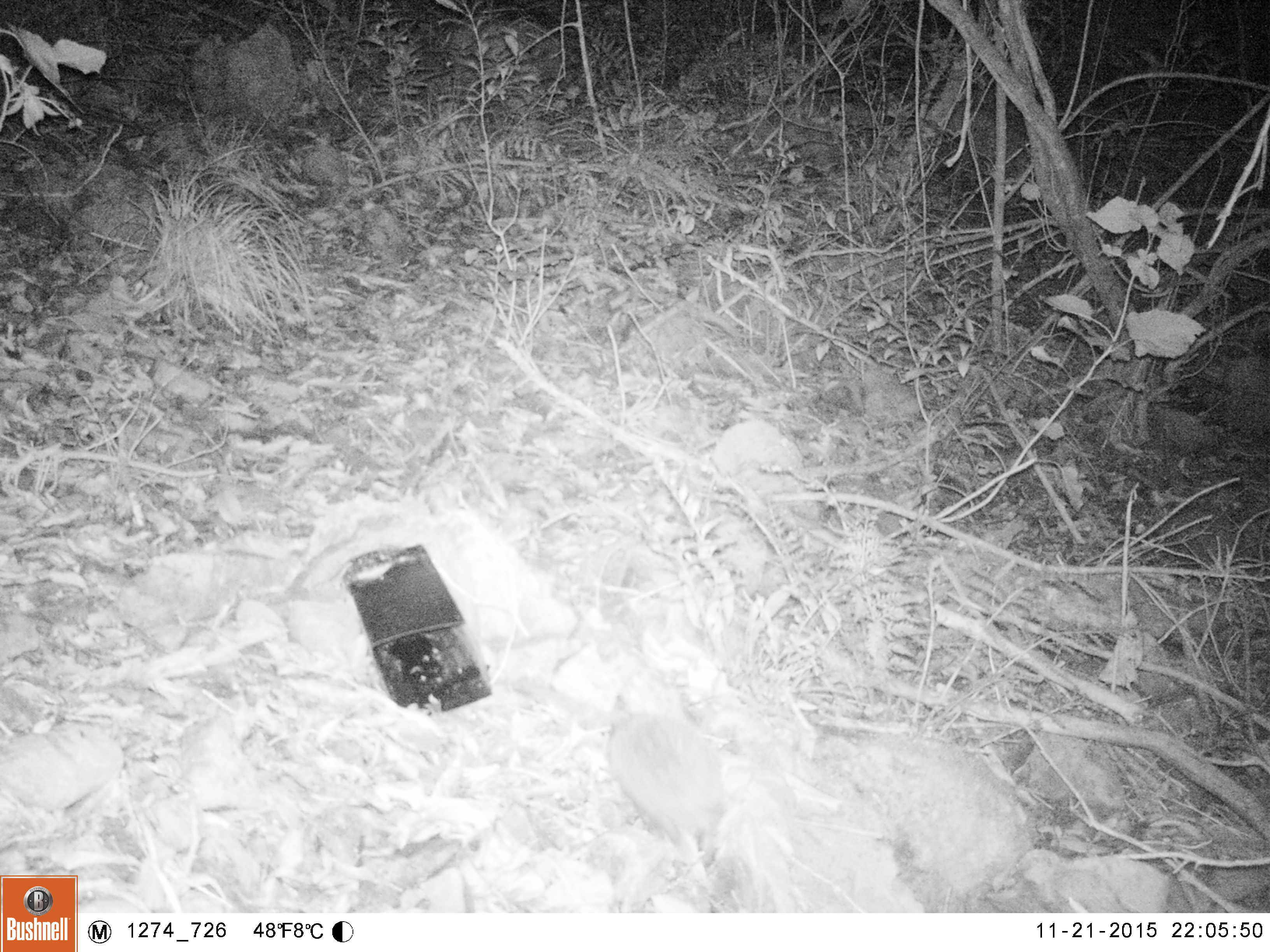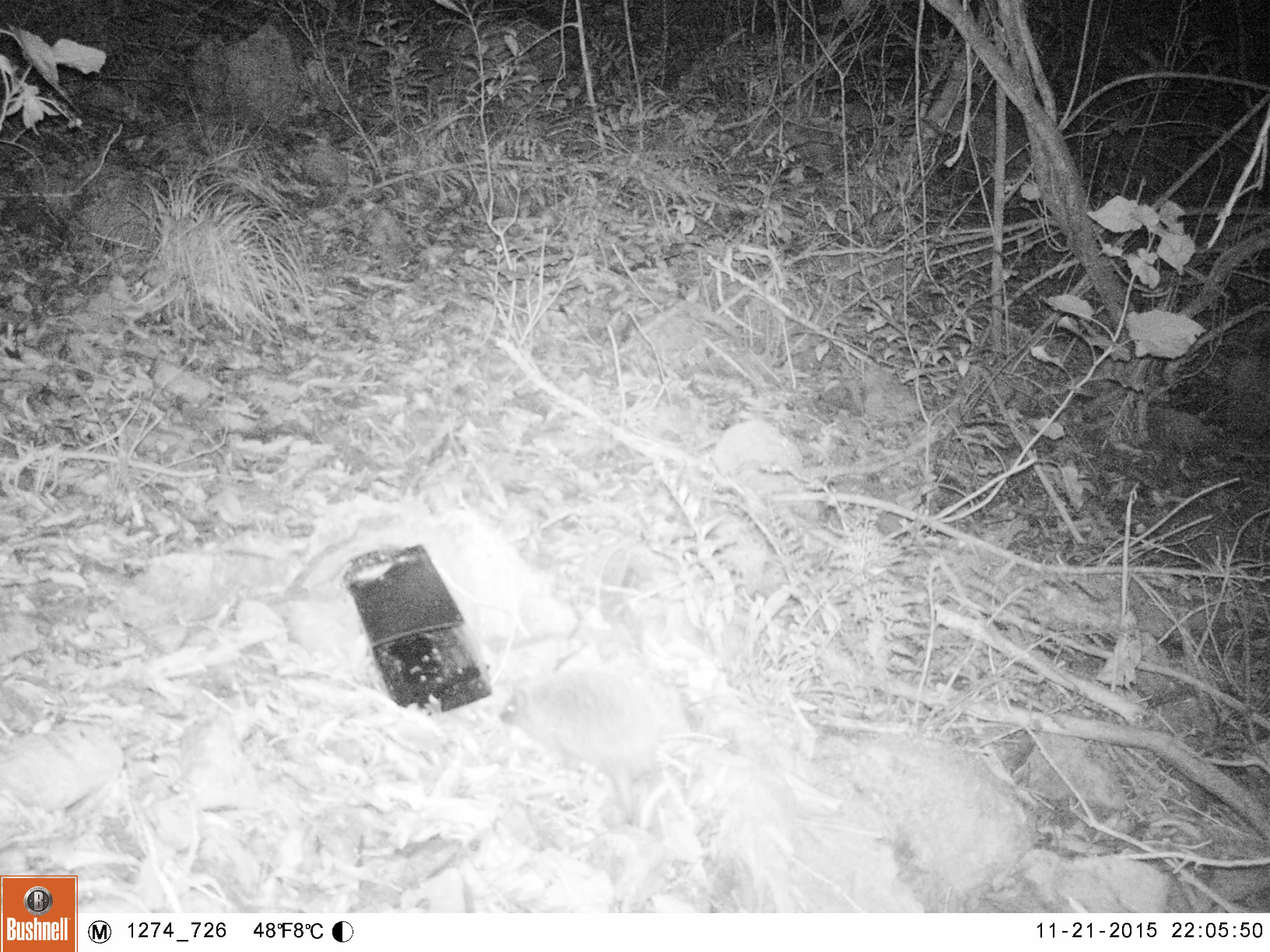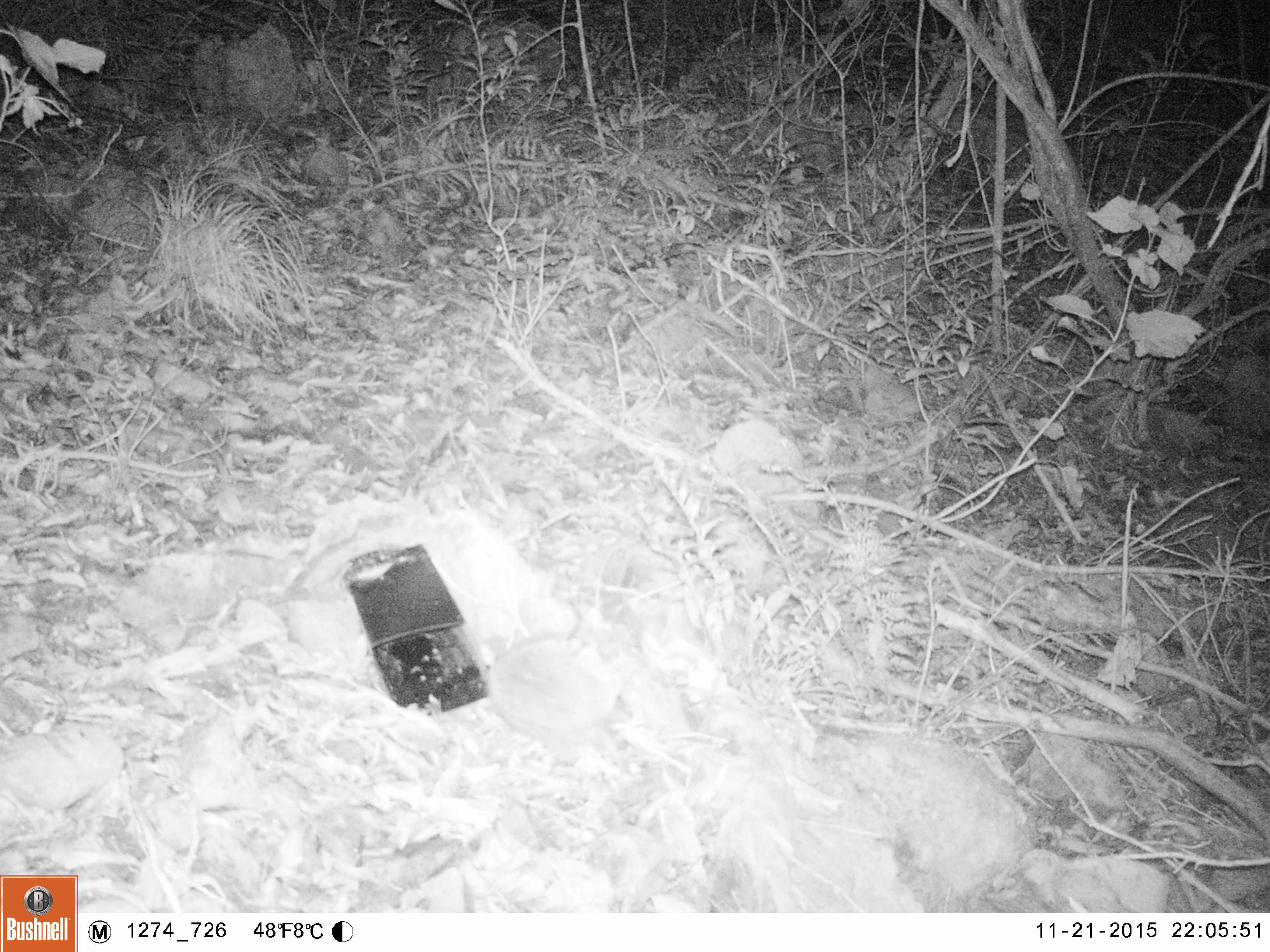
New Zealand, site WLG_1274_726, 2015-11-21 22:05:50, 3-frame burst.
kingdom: Animalia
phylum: Chordata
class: Mammalia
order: Eulipotyphla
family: Erinaceidae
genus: Erinaceus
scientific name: Erinaceus europaeus europaeus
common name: european hedgehog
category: hedgehog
Hedgehog (european hedgehog) (Erinaceus europaeus europaeus).